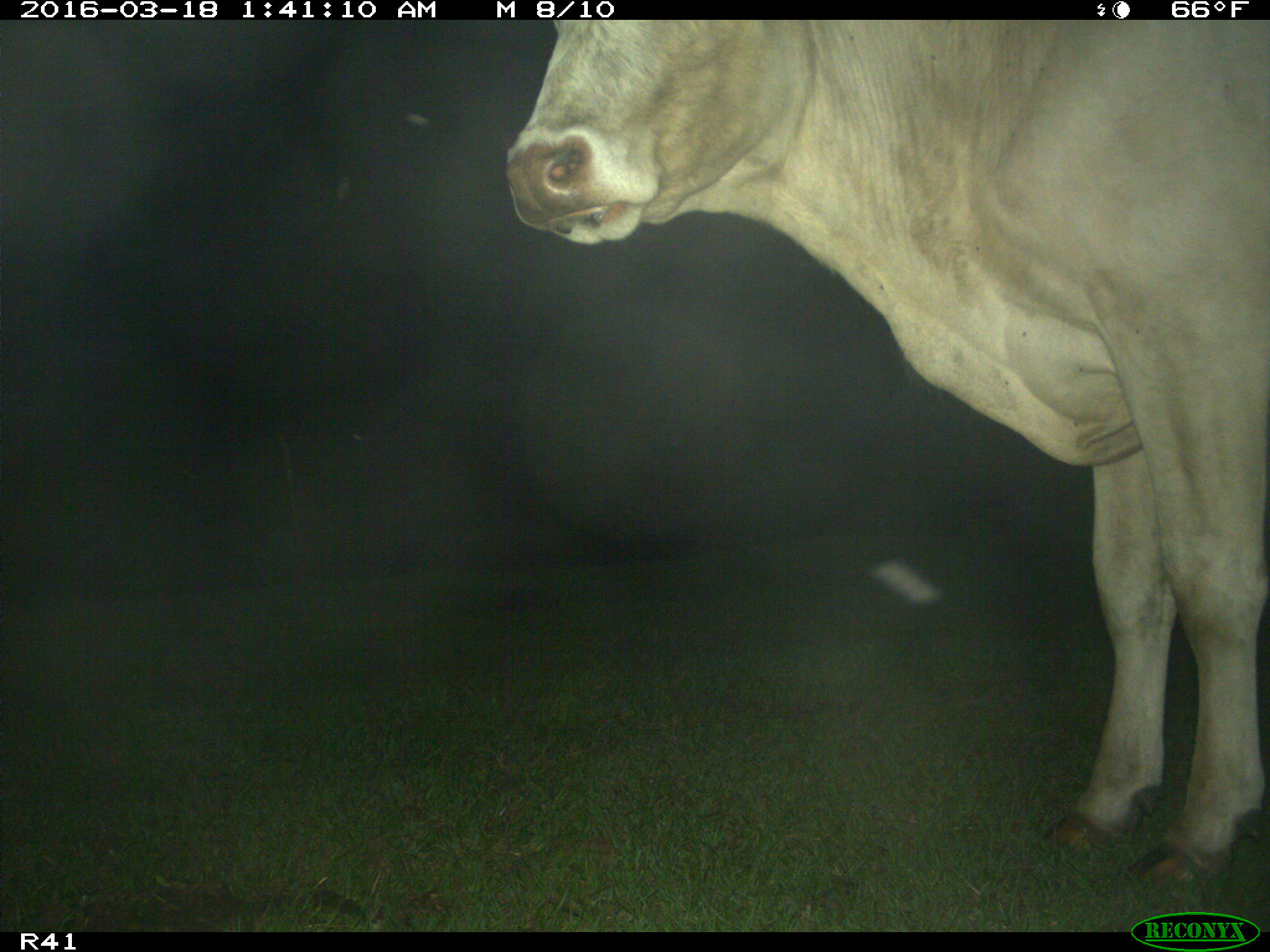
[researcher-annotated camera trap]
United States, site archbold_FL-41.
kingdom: Animalia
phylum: Chordata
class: Mammalia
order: Artiodactyla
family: Bovidae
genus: Bos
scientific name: Bos taurus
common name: domestic cow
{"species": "Bos taurus (domestic cow)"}